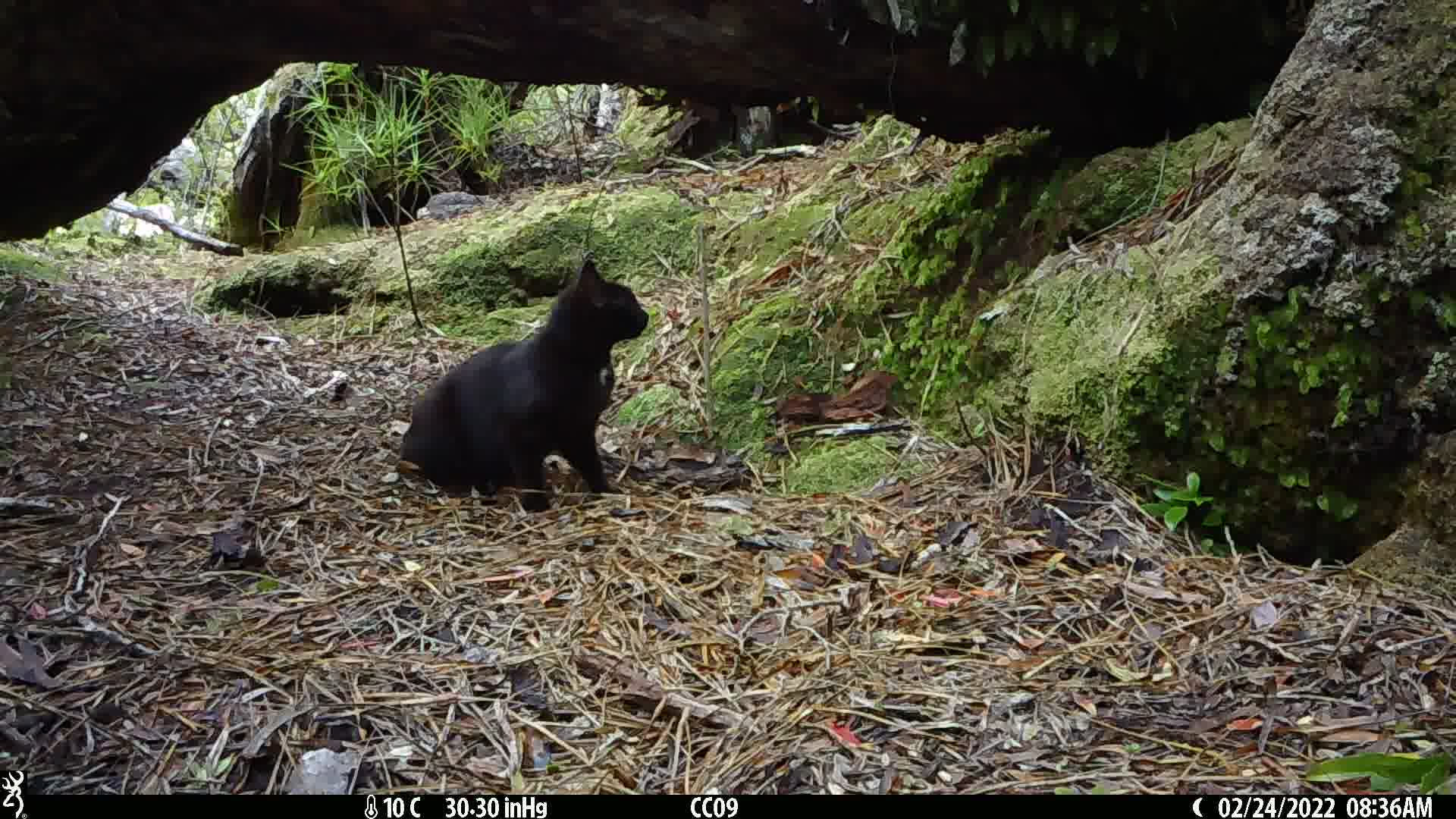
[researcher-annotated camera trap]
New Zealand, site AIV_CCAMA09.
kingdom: Animalia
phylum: Chordata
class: Mammalia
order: Carnivora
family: Felidae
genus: Felis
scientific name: Felis catus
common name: domestic cat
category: cat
Cat (domestic cat) (Felis catus).